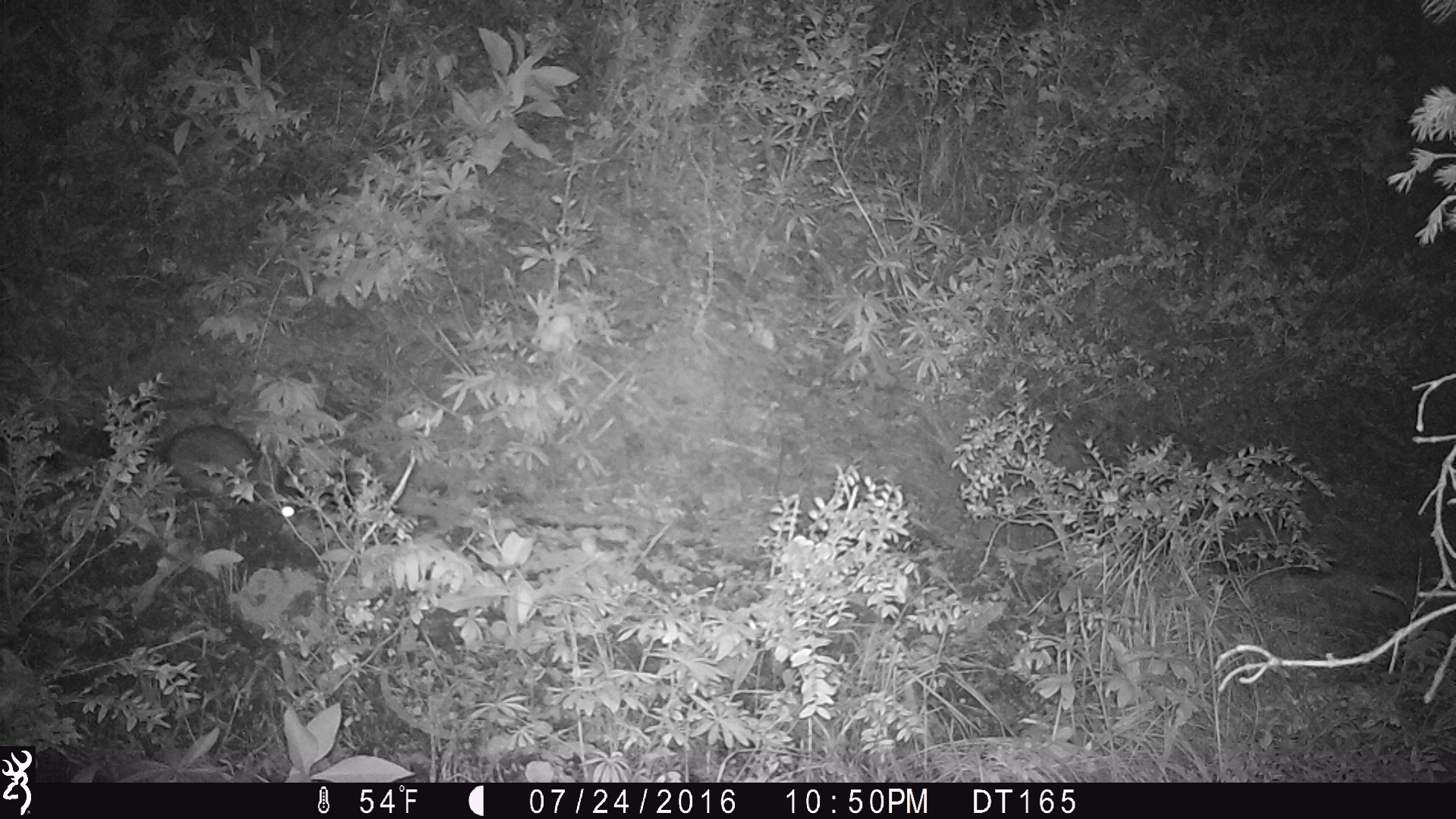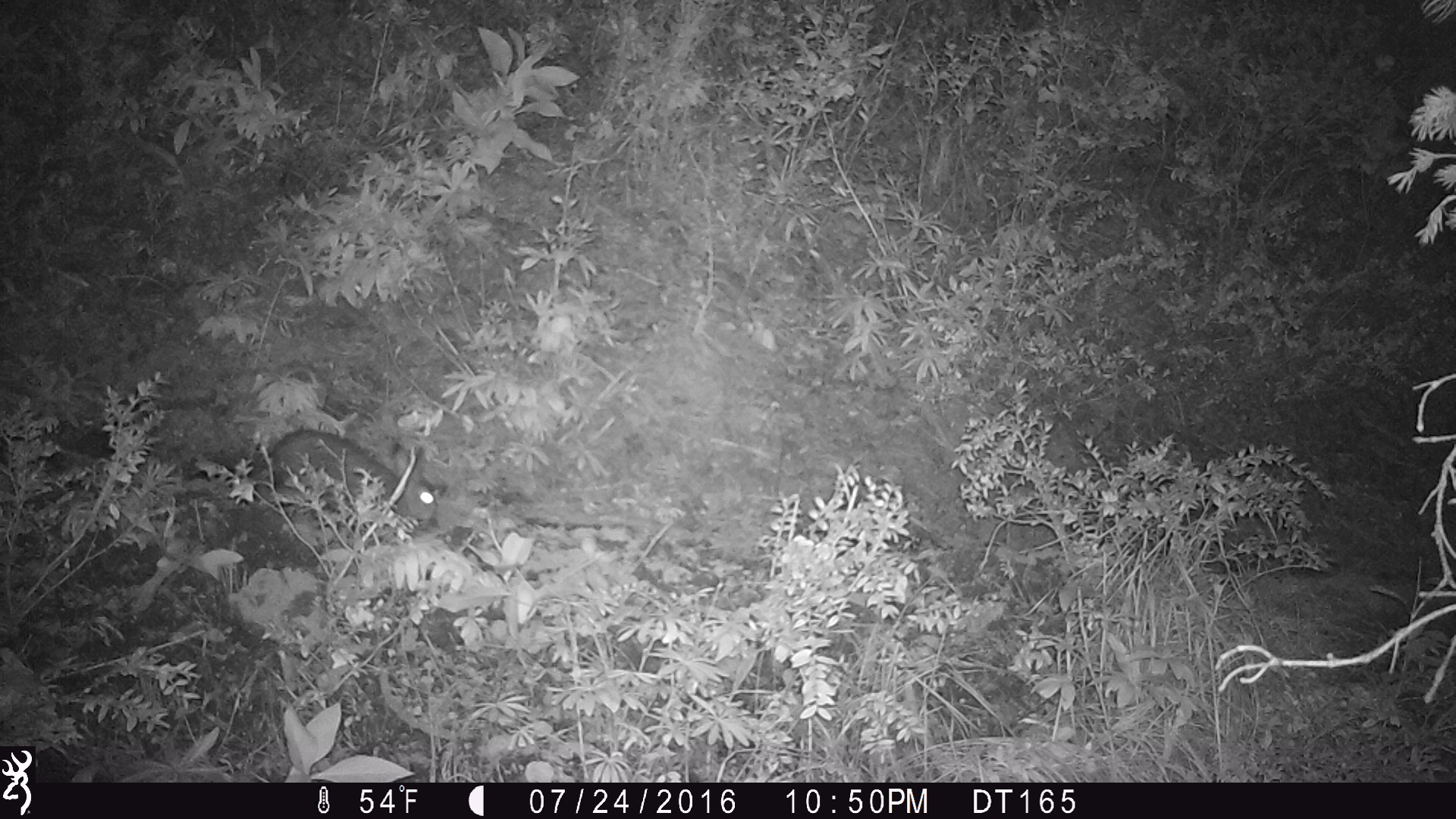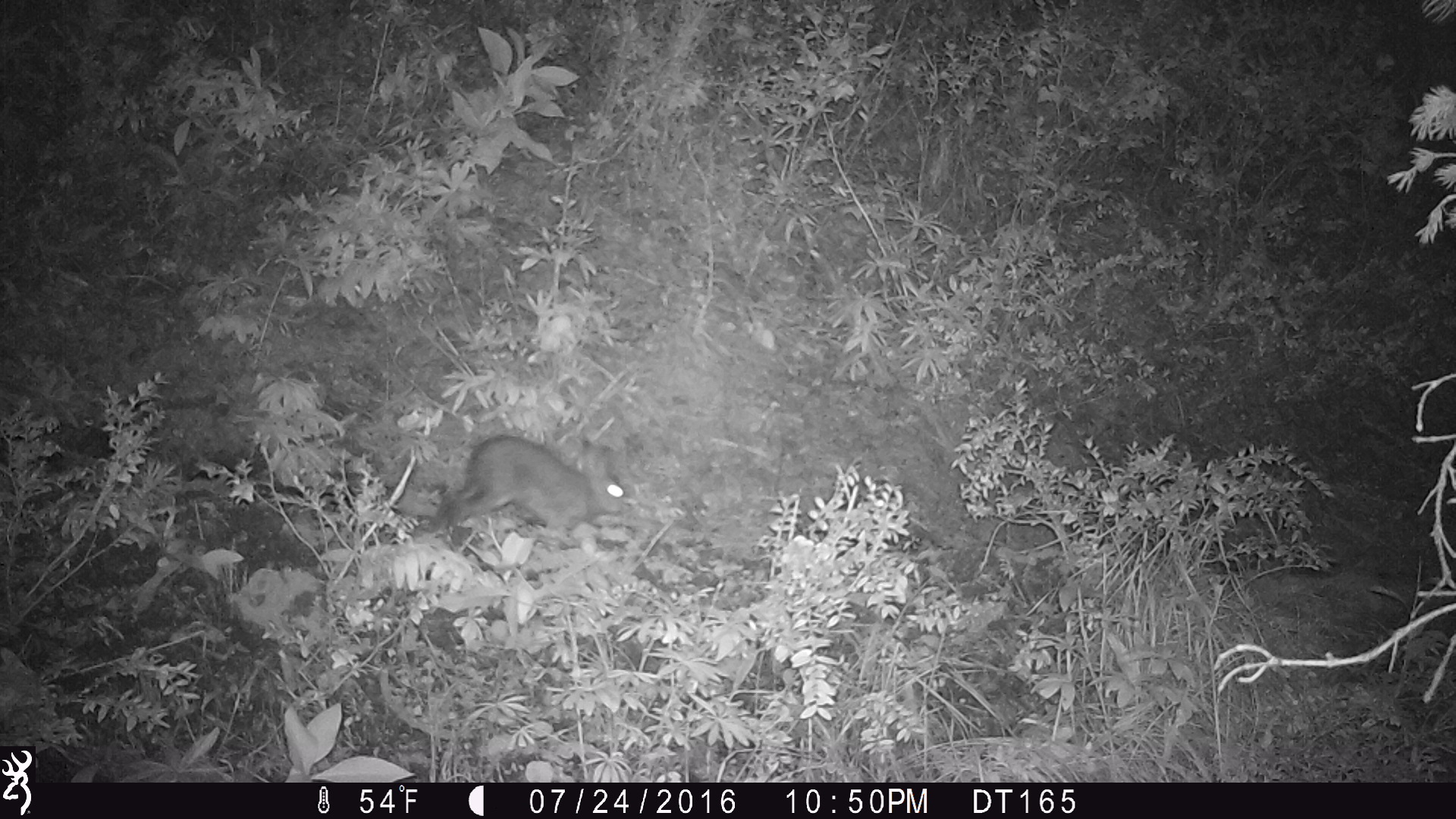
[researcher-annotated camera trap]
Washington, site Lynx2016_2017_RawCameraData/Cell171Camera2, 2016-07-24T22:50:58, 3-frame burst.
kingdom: Animalia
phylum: Chordata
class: Mammalia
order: Lagomorpha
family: Leporidae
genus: Lepus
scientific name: Lepus americanus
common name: snowshoe hare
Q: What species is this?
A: Lepus americanus (snowshoe hare).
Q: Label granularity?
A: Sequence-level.